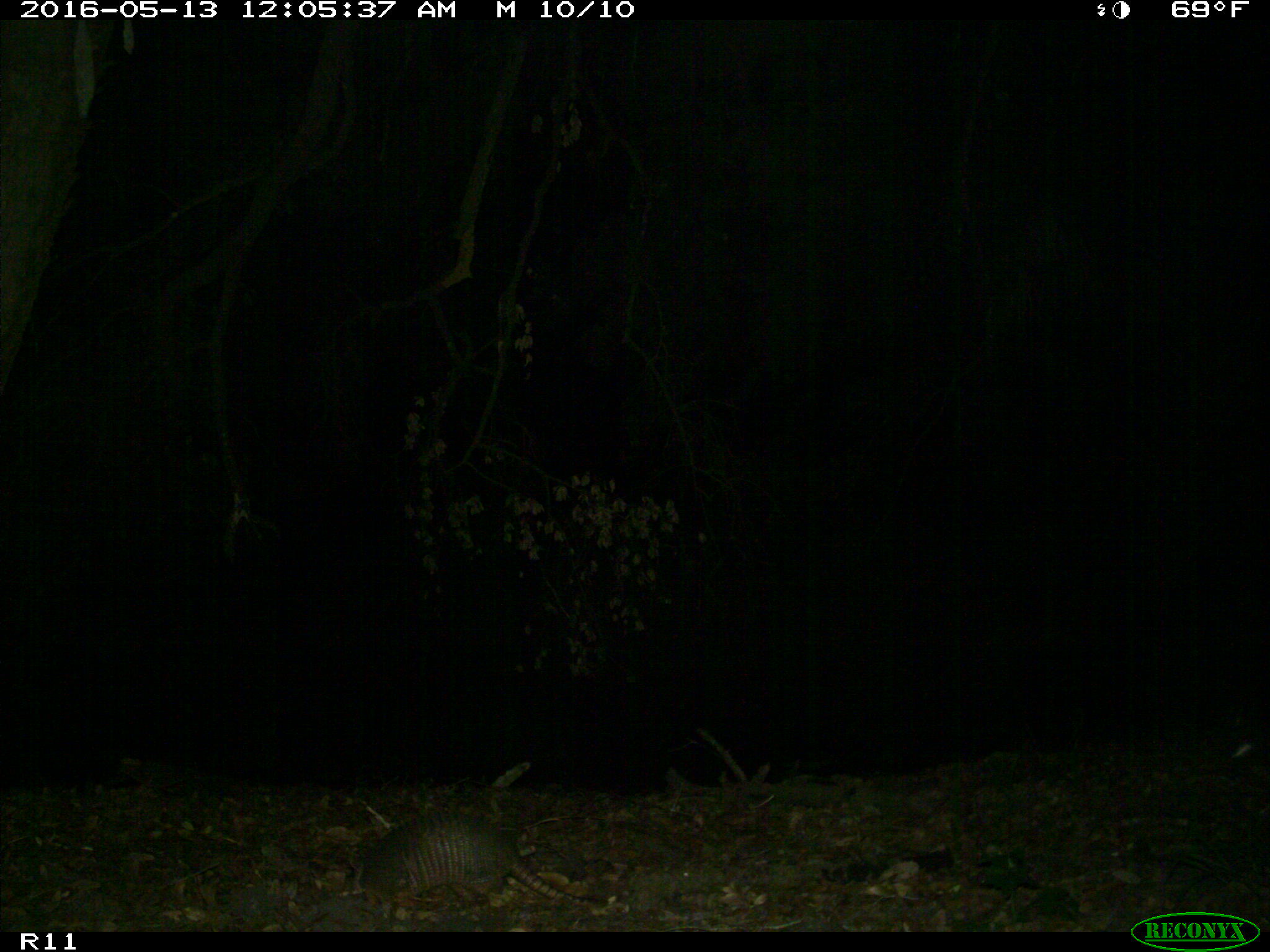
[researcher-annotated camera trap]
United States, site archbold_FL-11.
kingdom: Animalia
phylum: Chordata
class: Mammalia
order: Cingulata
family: Dasypodidae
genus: Dasypus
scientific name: Dasypus novemcinctus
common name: nine-banded armadillo